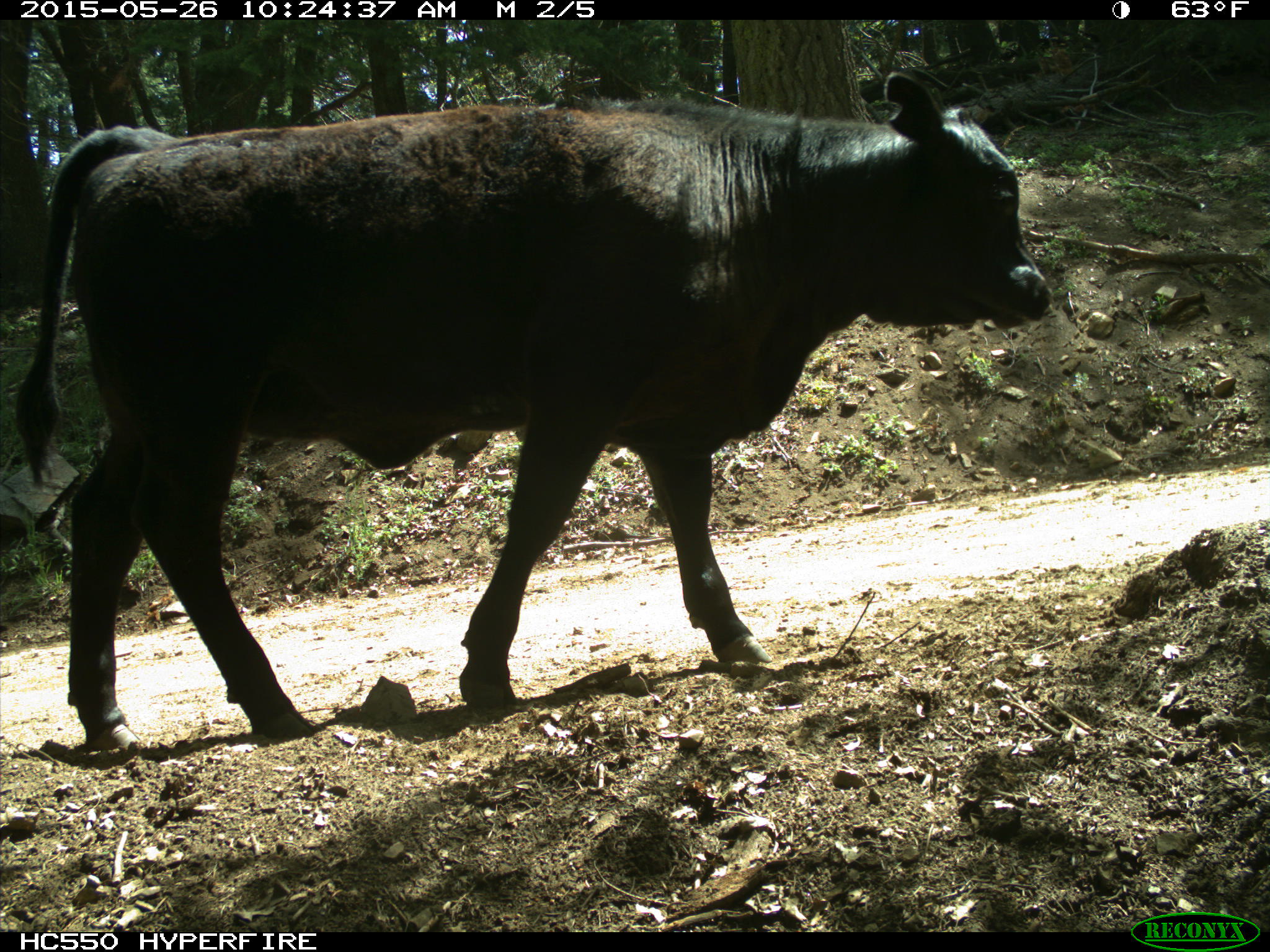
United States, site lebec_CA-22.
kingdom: Animalia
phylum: Chordata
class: Mammalia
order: Artiodactyla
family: Bovidae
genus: Bos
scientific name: Bos taurus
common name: domestic cow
Bos taurus (domestic cow).